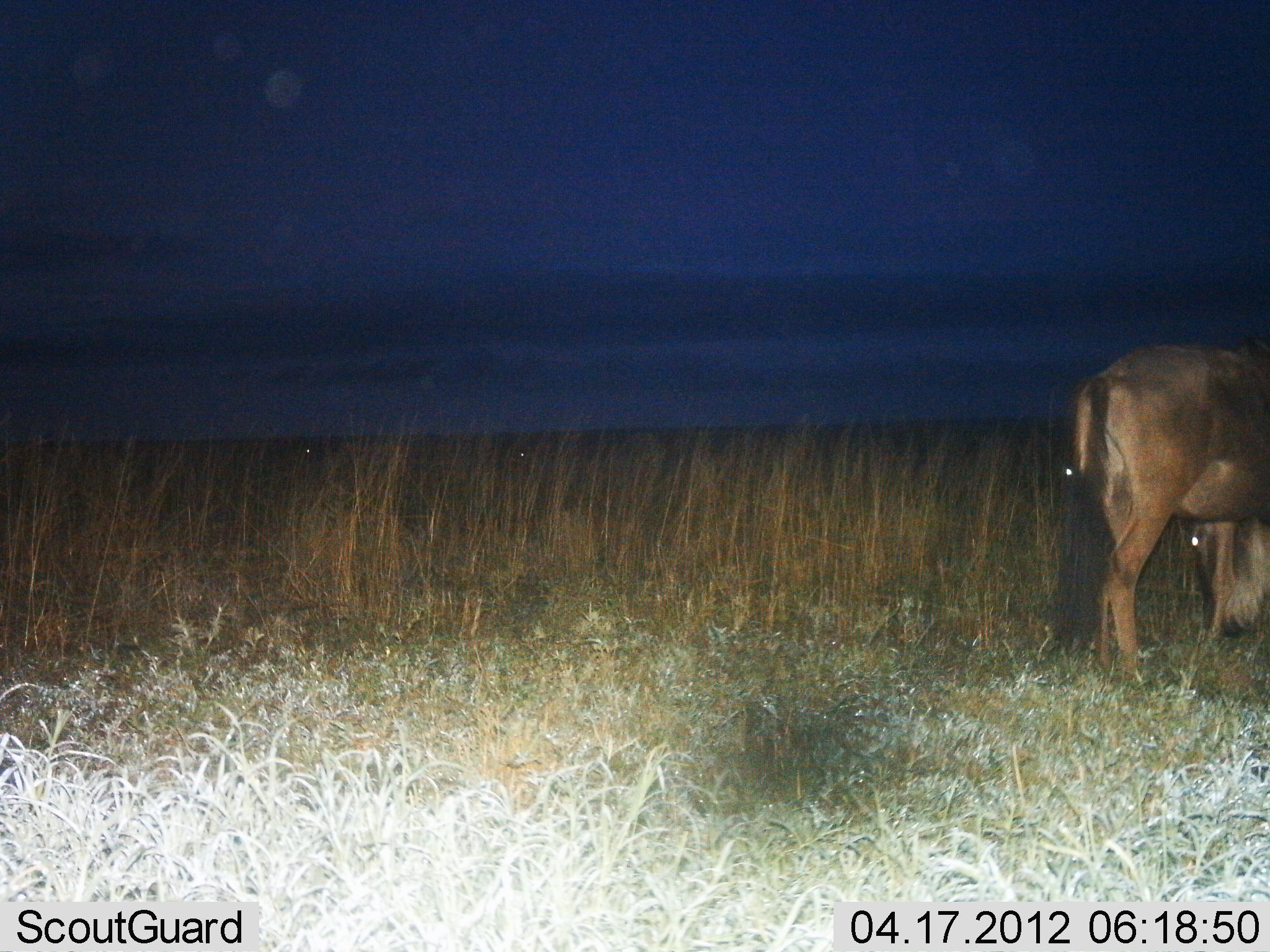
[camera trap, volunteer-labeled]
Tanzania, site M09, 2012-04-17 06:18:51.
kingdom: Animalia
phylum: Chordata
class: Mammalia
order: Artiodactyla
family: Bovidae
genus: Connochaetes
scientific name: Connochaetes taurinus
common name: blue wildebeest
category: wildebeest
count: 1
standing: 19%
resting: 3%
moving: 0%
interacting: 0%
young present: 0%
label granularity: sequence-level